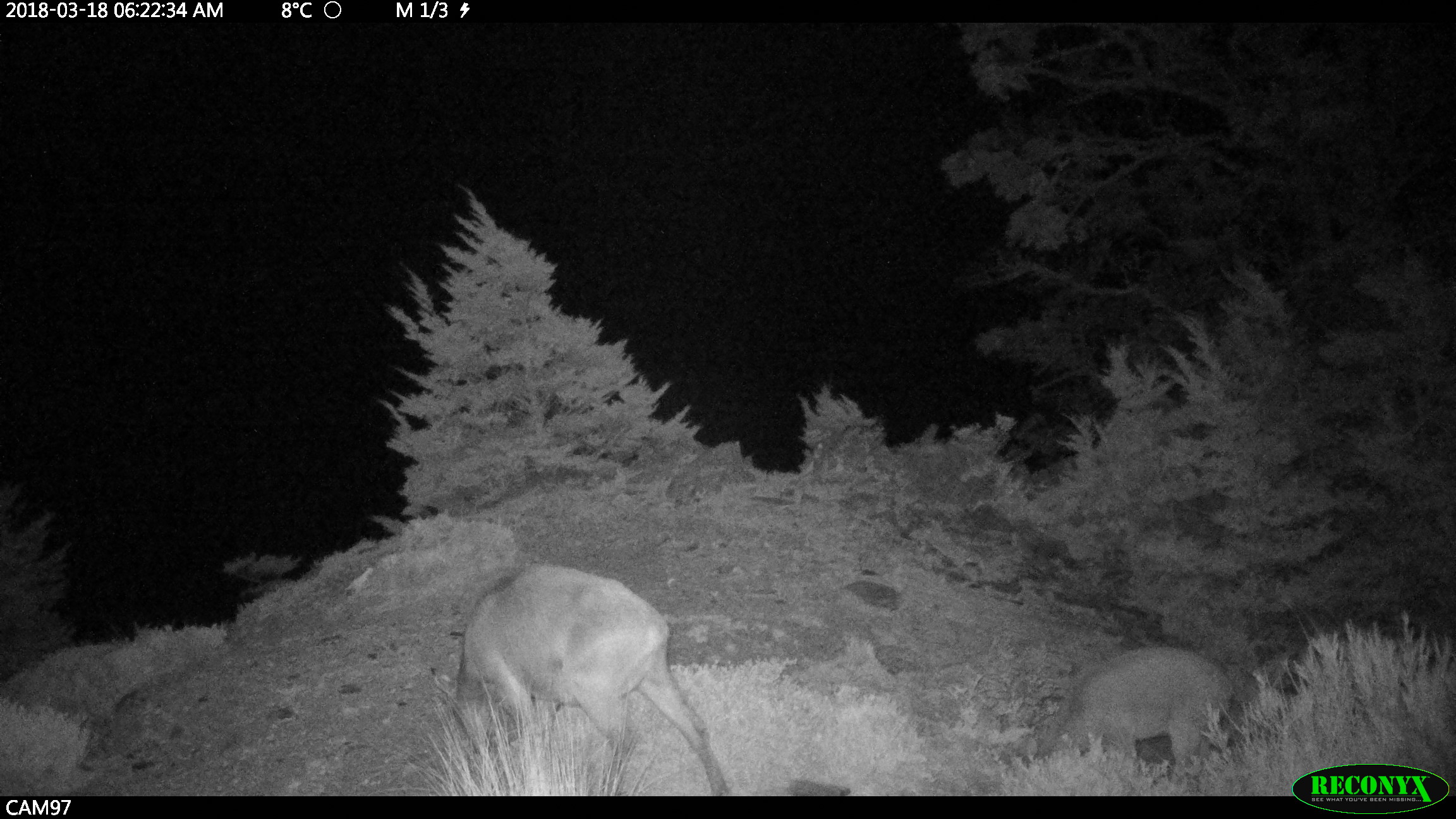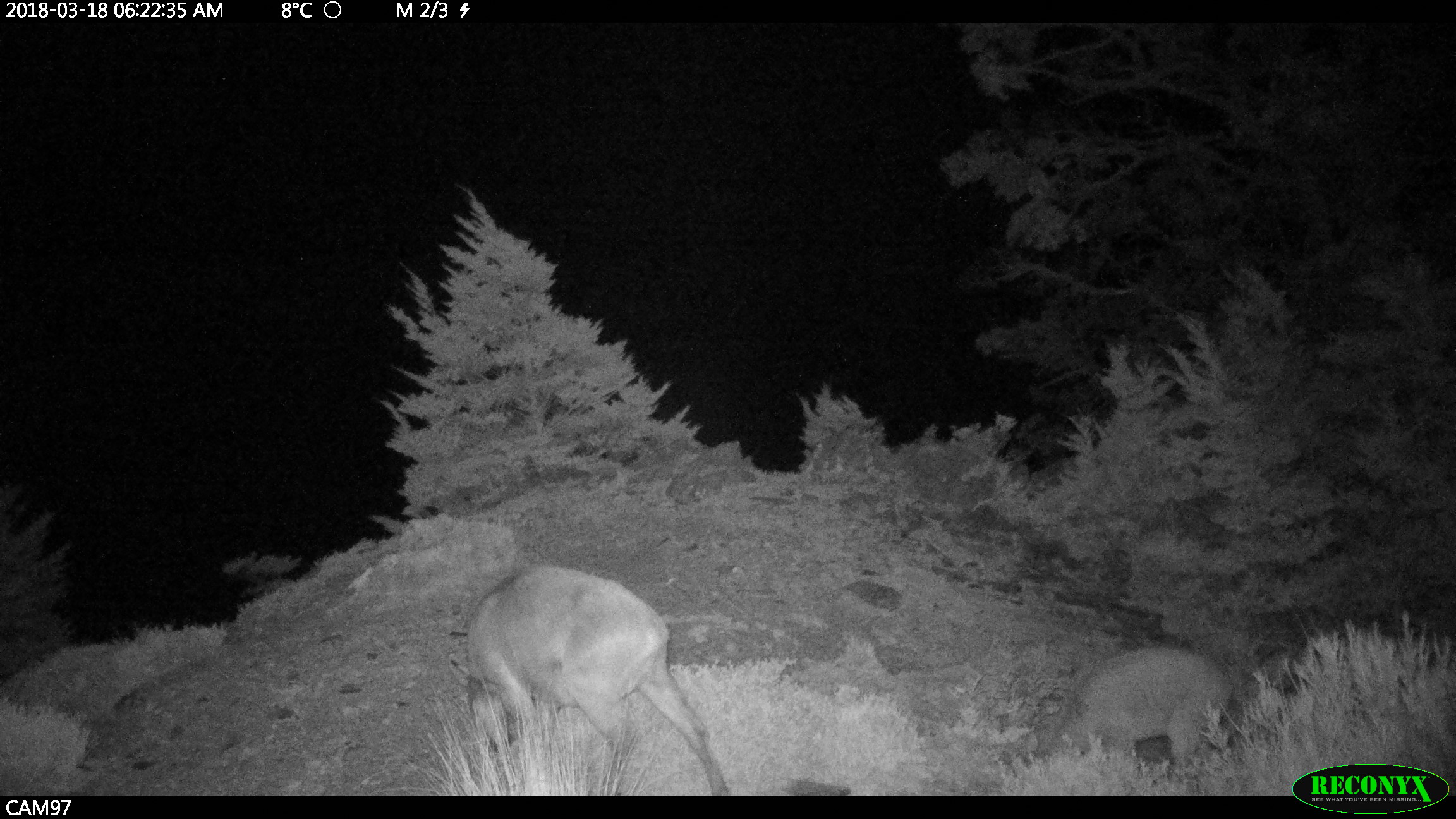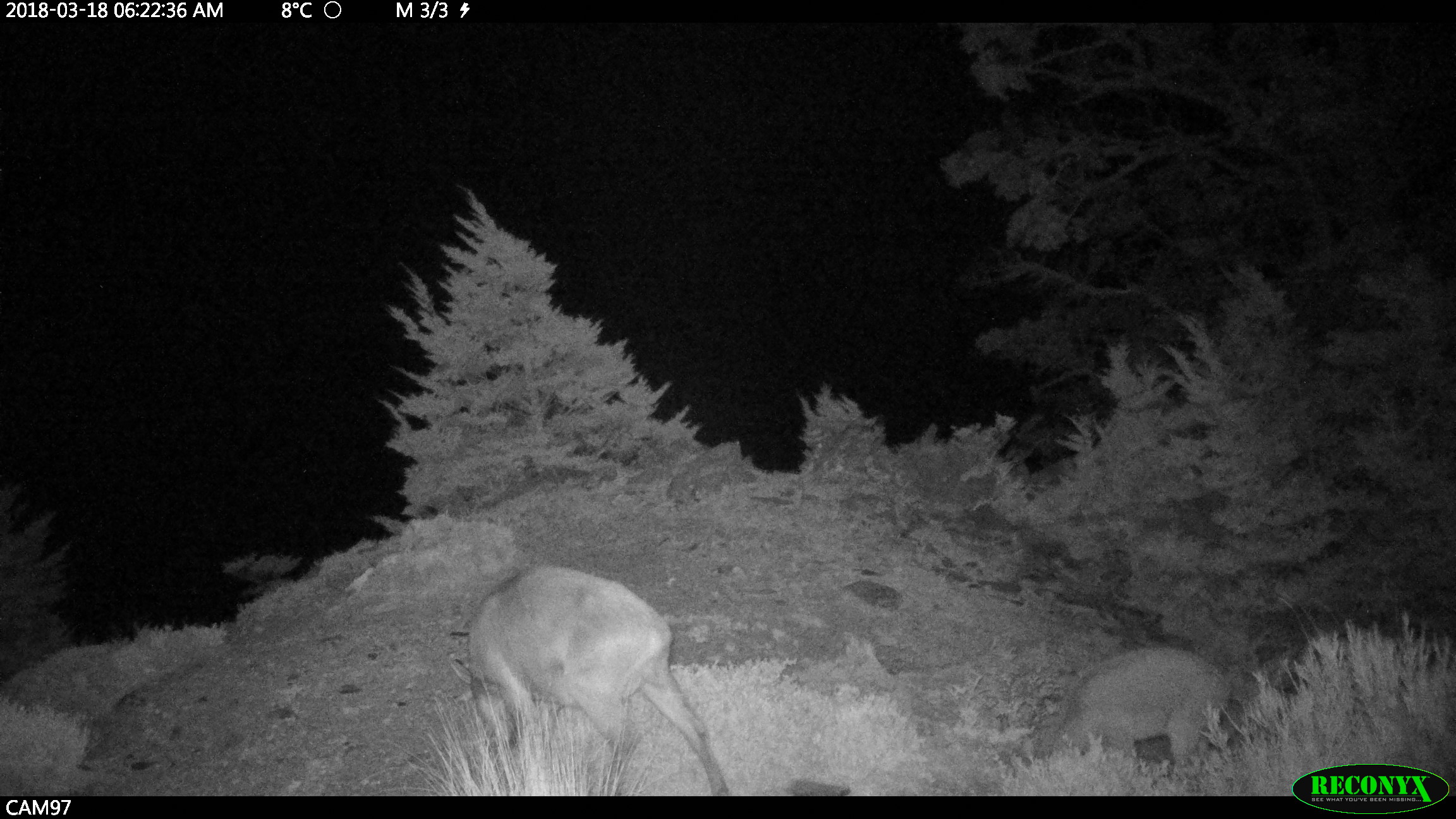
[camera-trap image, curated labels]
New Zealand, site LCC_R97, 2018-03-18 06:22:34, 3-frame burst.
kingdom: Animalia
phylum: Chordata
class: Mammalia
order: Artiodactyla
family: Bovidae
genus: Nilgiritragus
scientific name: Nilgiritragus hylocrius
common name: tahr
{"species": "tahr (Nilgiritragus hylocrius)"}